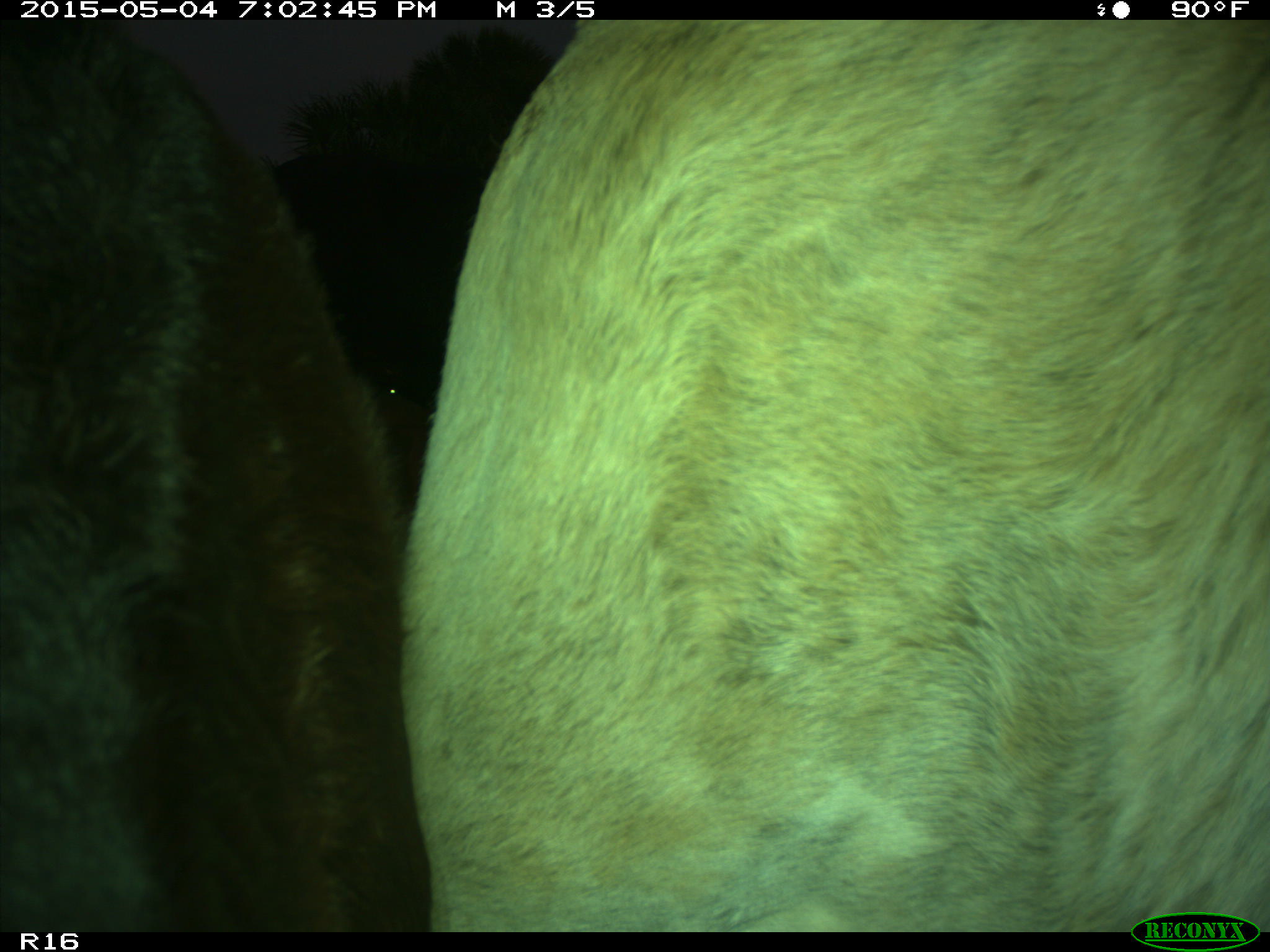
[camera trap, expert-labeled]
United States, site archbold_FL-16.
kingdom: Animalia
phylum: Chordata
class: Mammalia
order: Artiodactyla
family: Bovidae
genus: Bos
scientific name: Bos taurus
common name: domestic cow